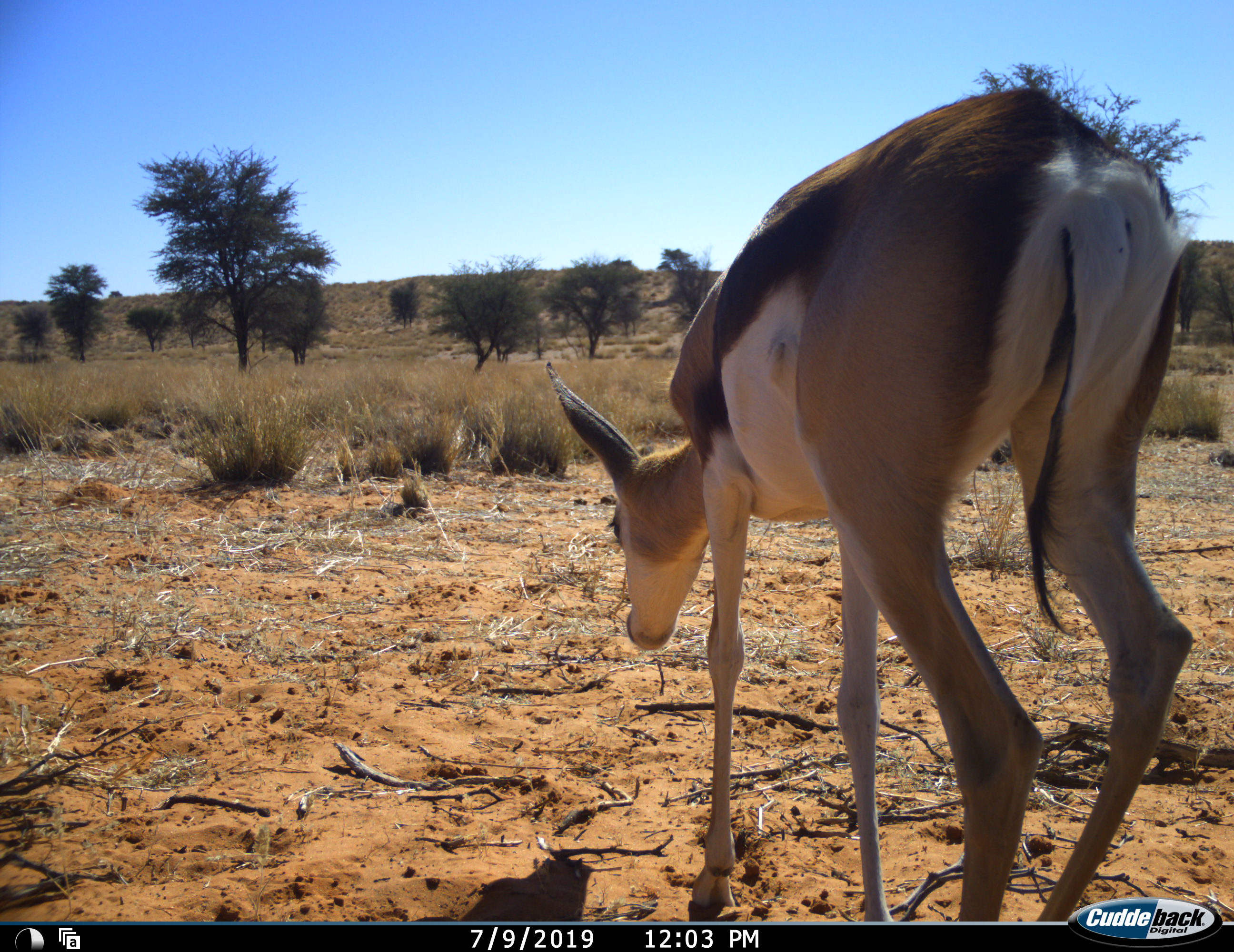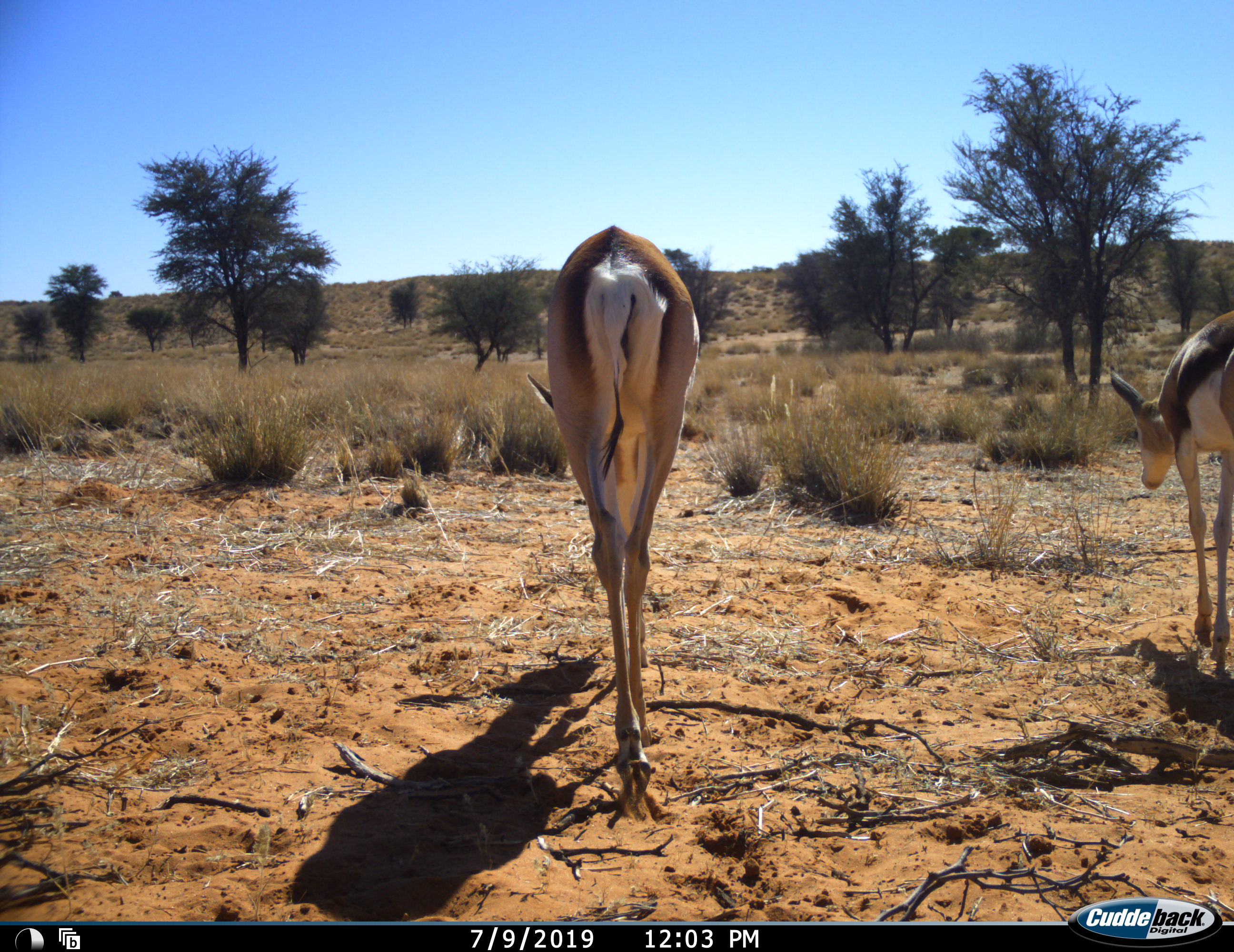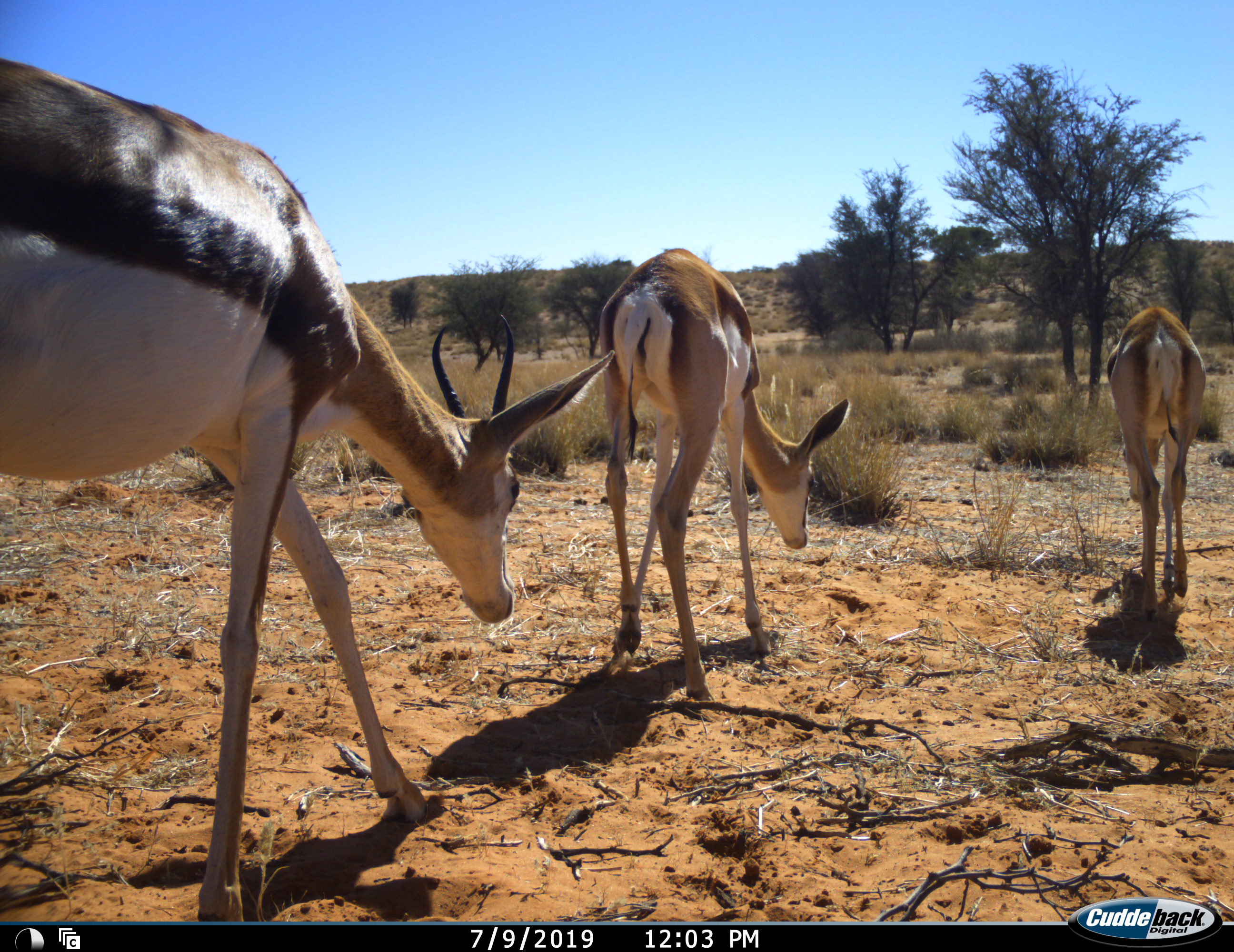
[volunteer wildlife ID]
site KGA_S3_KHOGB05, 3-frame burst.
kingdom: Animalia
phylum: Chordata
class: Mammalia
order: Artiodactyla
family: Bovidae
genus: Antidorcas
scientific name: Antidorcas marsupialis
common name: springbok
Springbok (Antidorcas marsupialis), count 3. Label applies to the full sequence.